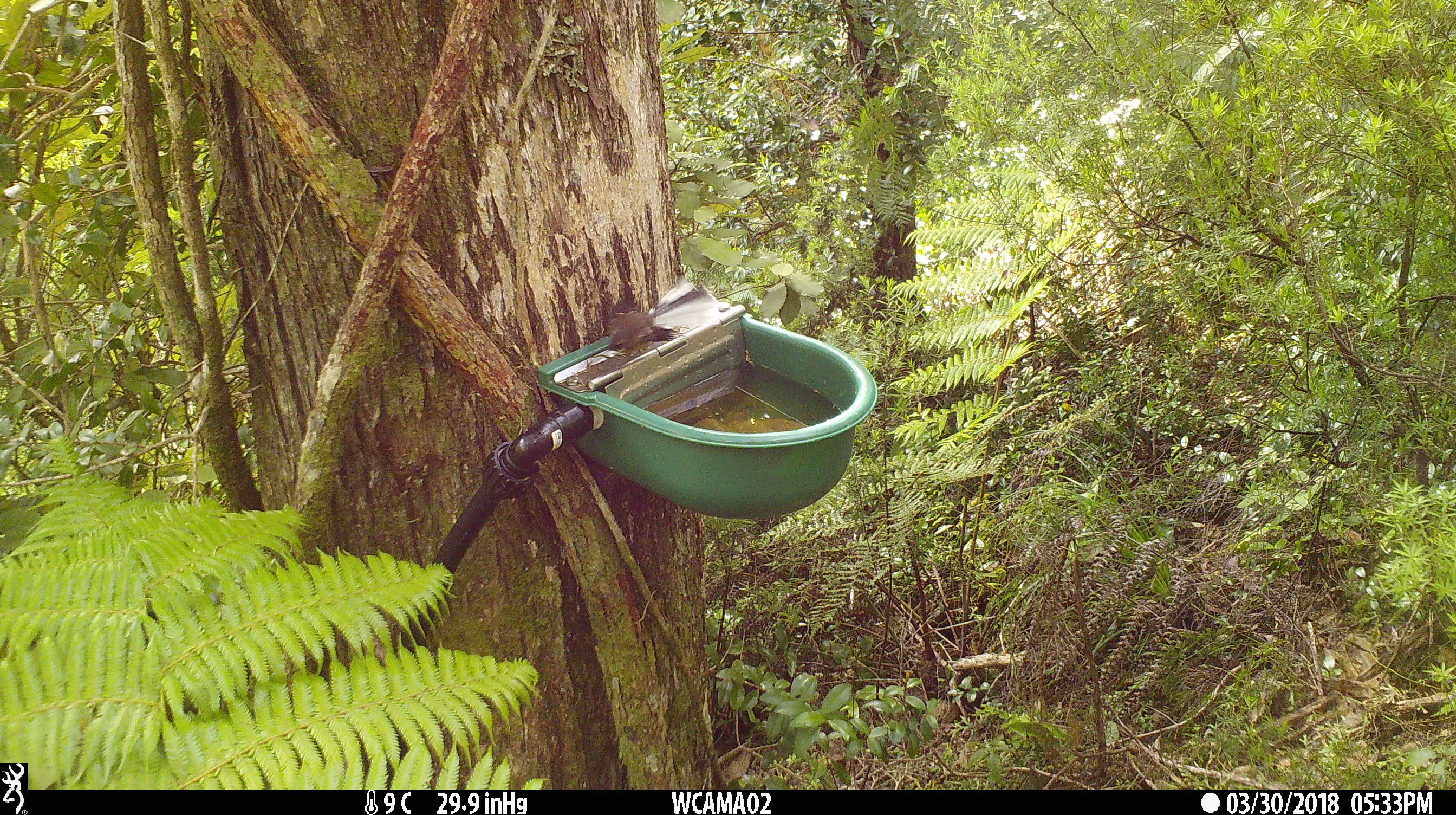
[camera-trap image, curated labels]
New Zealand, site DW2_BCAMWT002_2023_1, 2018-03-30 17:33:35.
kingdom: Animalia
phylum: Chordata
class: Aves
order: Passeriformes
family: Rhipiduridae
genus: Rhipidura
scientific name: Rhipidura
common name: fantails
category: fantail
Fantail (fantails) (Rhipidura).